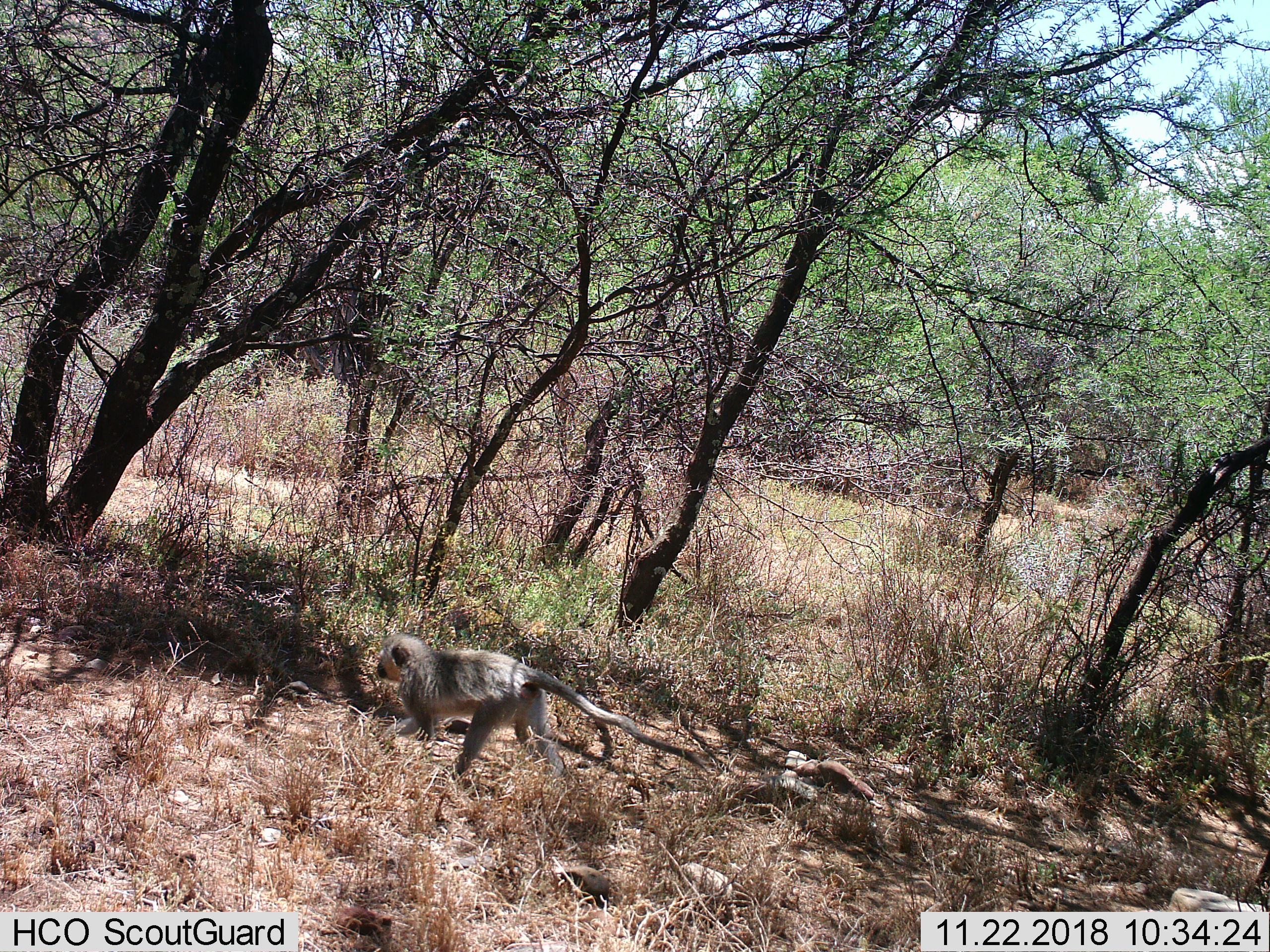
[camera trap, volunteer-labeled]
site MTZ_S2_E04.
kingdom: Animalia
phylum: Chordata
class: Mammalia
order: Primates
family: Cercopithecidae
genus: Chlorocebus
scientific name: Chlorocebus pygerythrus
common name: vervet monkey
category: monkeyvervet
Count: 1.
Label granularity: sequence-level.